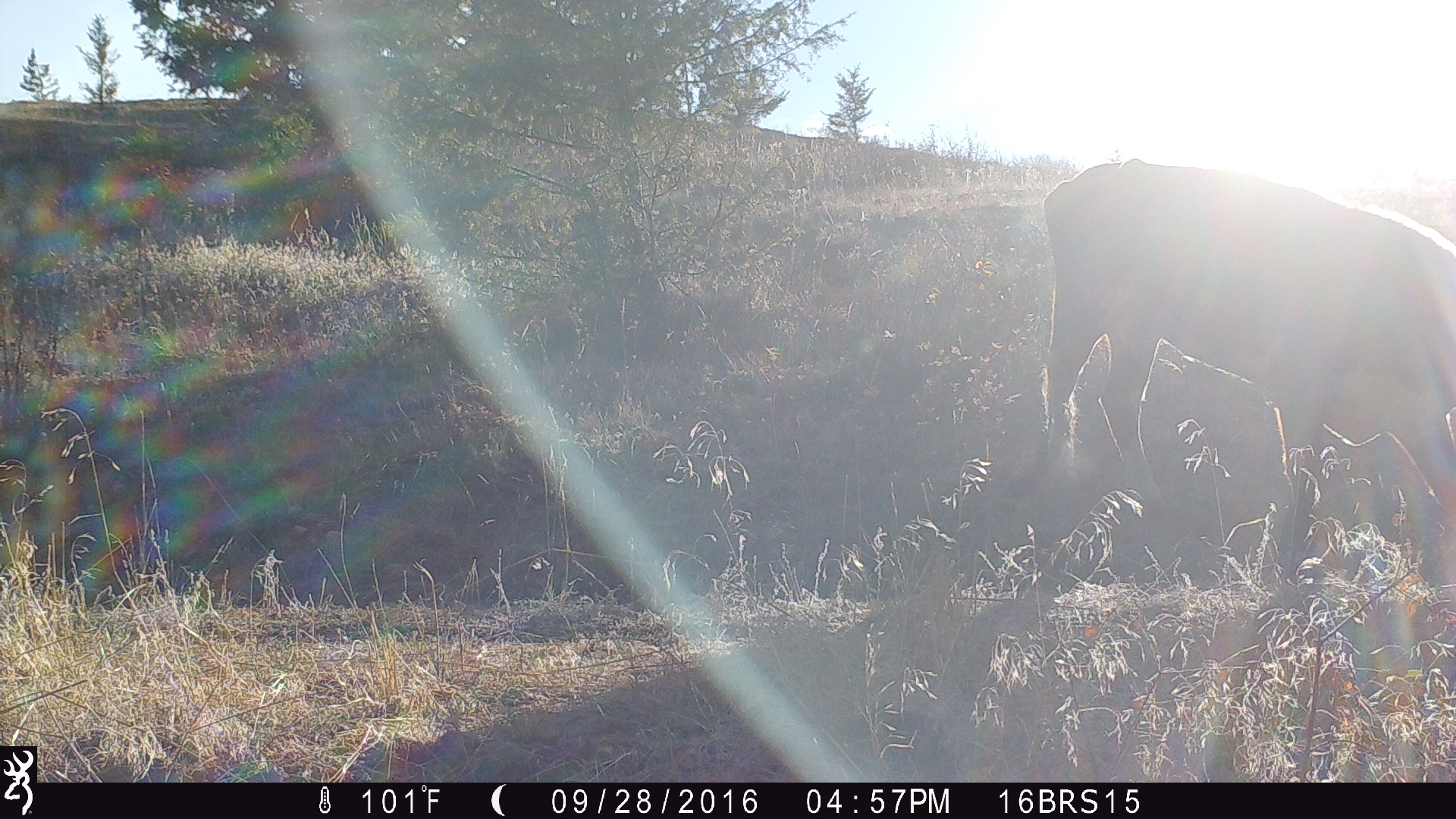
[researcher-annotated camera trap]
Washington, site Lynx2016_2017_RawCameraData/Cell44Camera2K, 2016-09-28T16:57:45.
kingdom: Animalia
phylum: Chordata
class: Mammalia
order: Artiodactyla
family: Bovidae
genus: Bos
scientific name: Bos taurus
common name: domestic cattle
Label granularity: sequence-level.